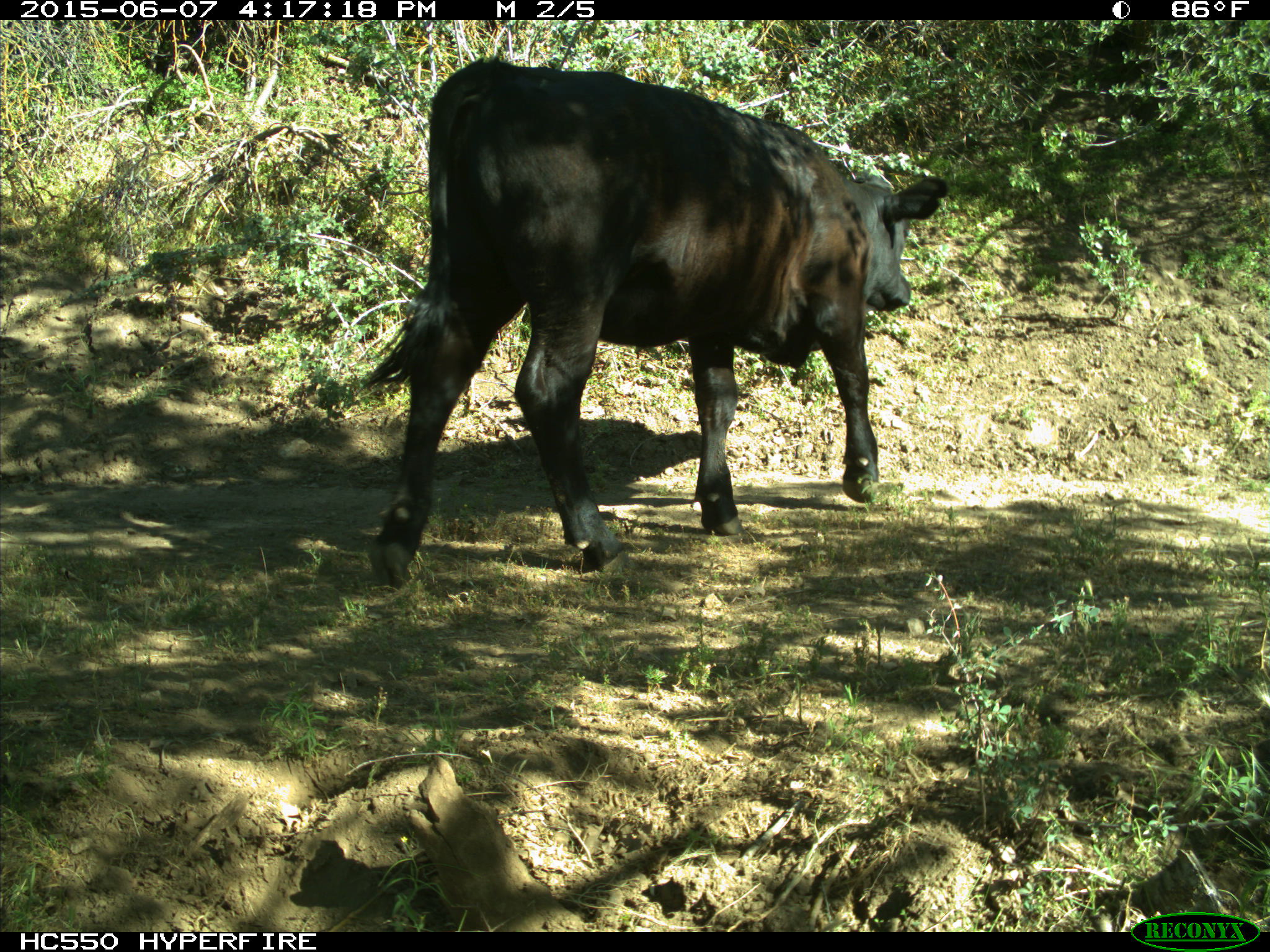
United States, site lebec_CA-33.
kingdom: Animalia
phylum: Chordata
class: Mammalia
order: Artiodactyla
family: Bovidae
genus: Bos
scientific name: Bos taurus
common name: domestic cow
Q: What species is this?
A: Bos taurus (domestic cow).